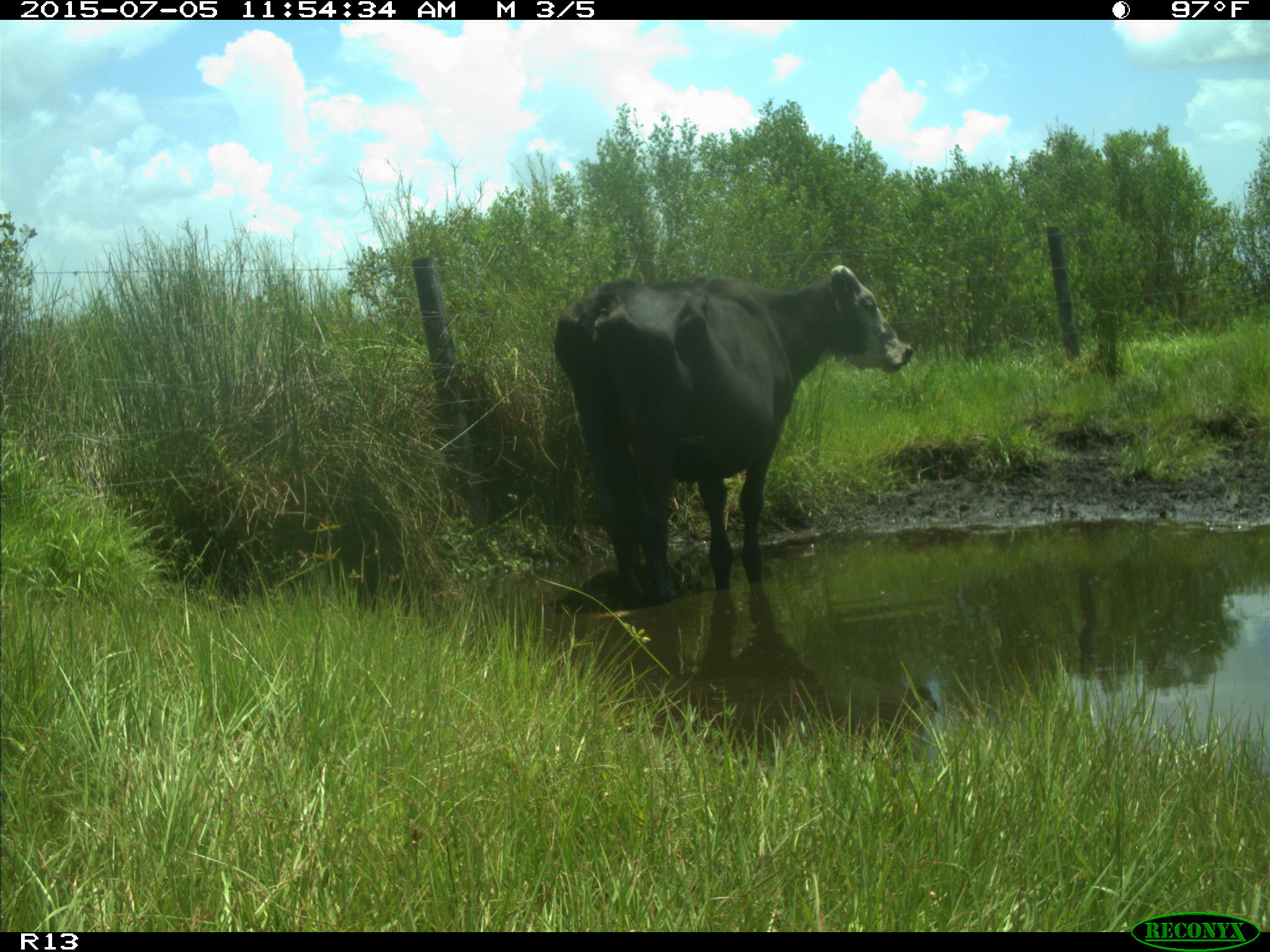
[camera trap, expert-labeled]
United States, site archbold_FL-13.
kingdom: Animalia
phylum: Chordata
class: Mammalia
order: Artiodactyla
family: Bovidae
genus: Bos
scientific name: Bos taurus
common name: domestic cow